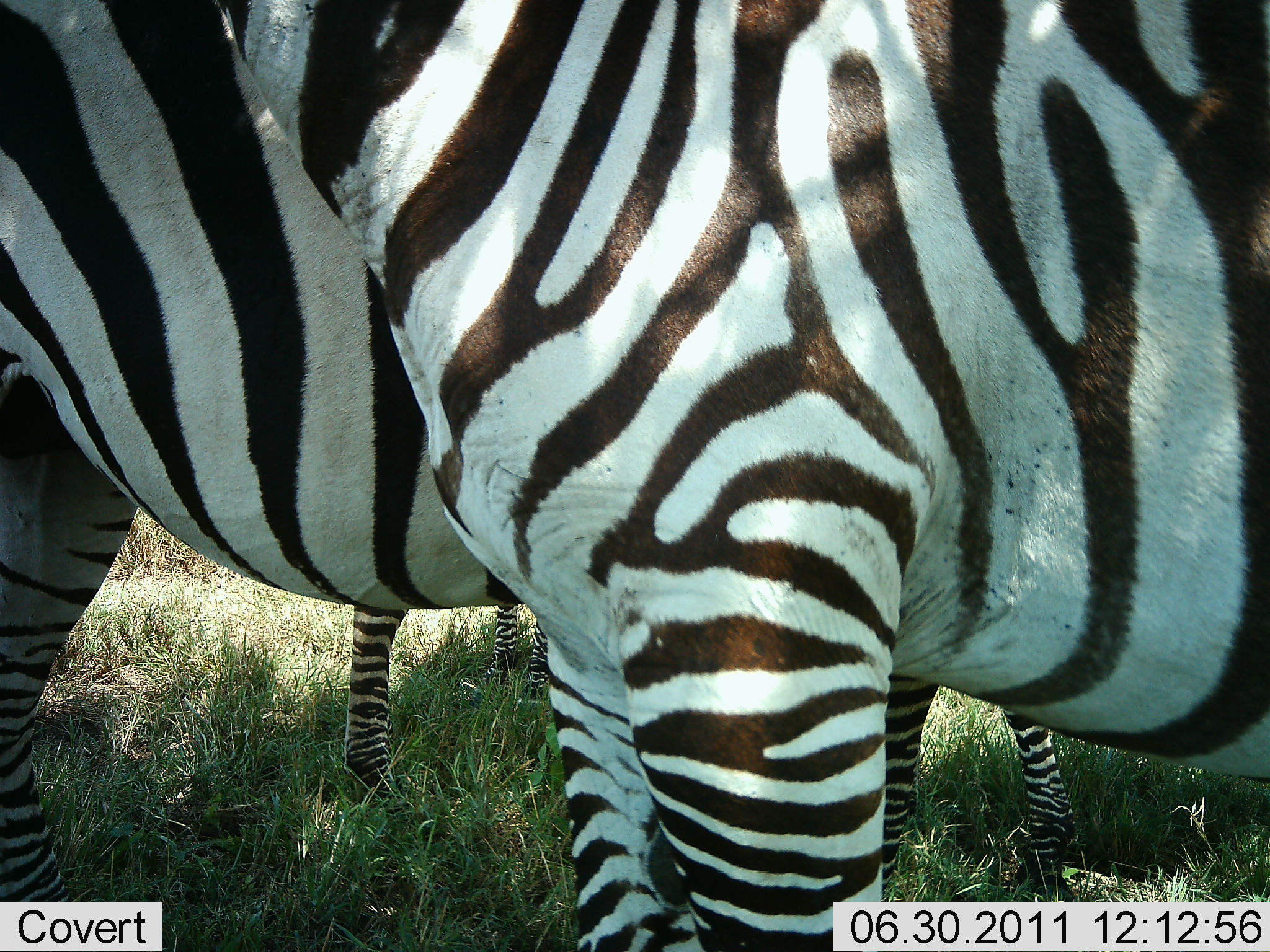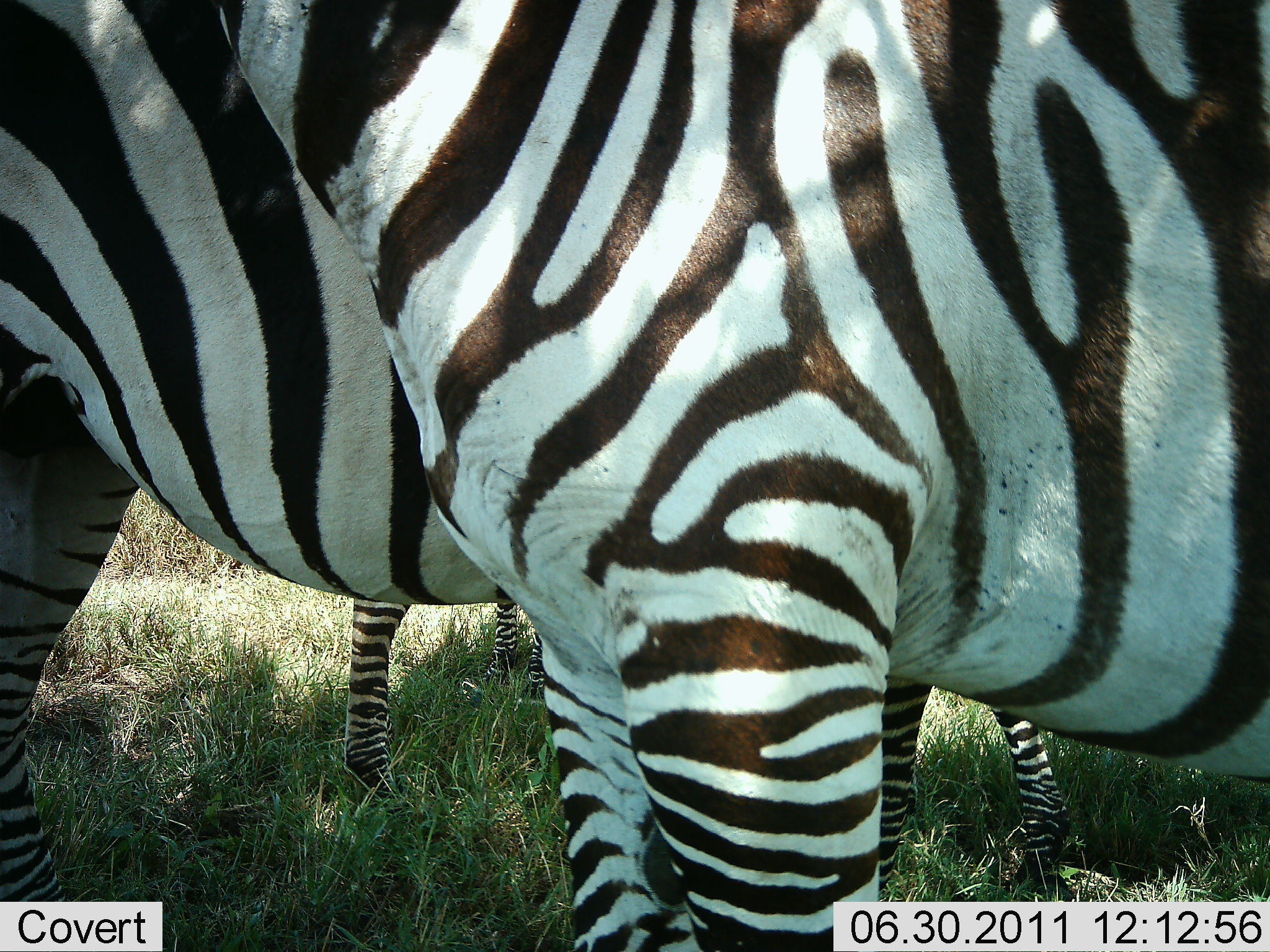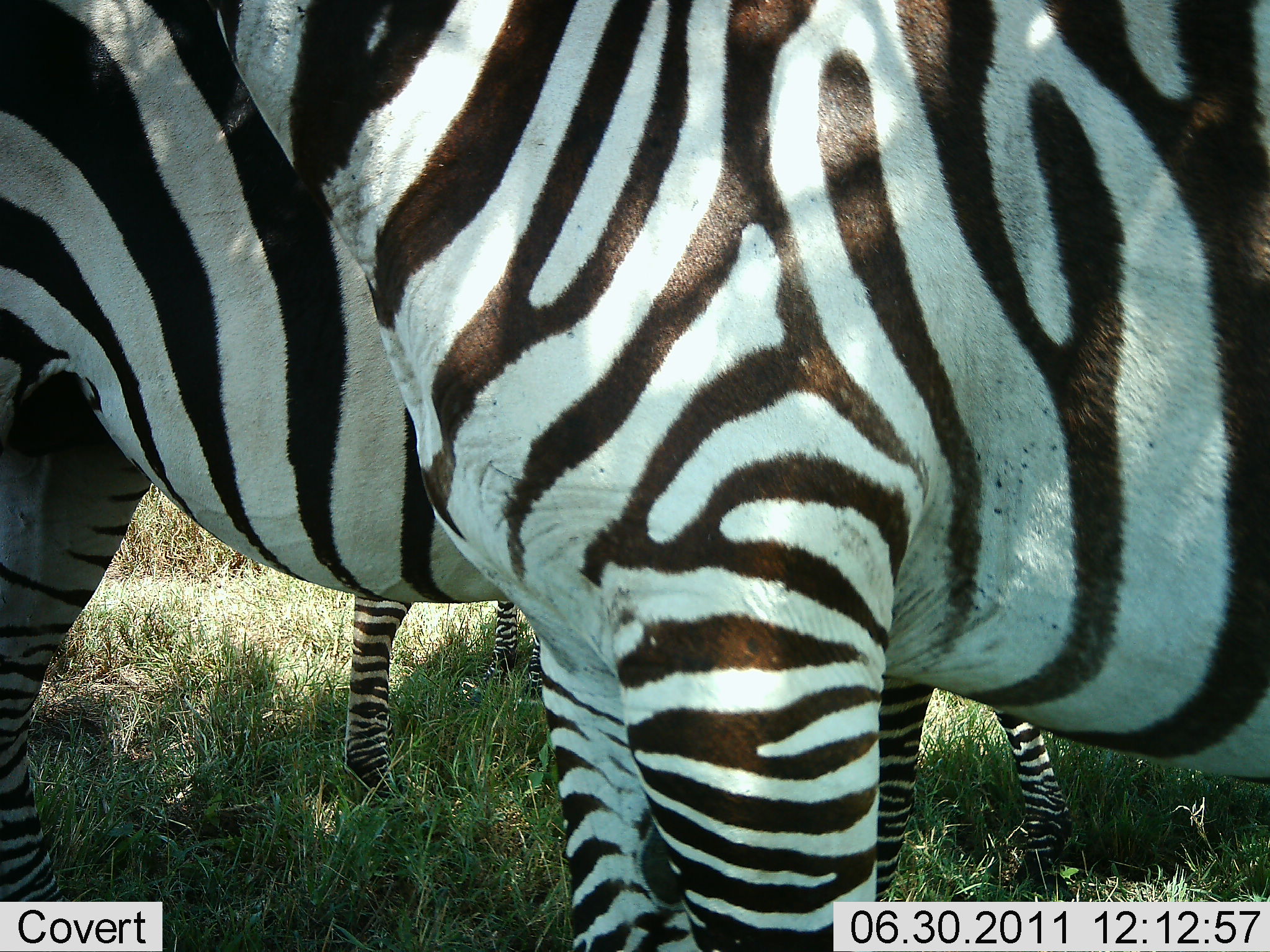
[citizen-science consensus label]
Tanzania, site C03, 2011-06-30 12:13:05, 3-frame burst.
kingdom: Animalia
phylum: Chordata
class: Mammalia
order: Perissodactyla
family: Equidae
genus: Equus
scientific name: Equus quagga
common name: plains zebra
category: zebra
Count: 3.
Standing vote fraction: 82%.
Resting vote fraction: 9%.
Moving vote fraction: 9%.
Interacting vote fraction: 0%.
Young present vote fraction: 0%.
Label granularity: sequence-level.